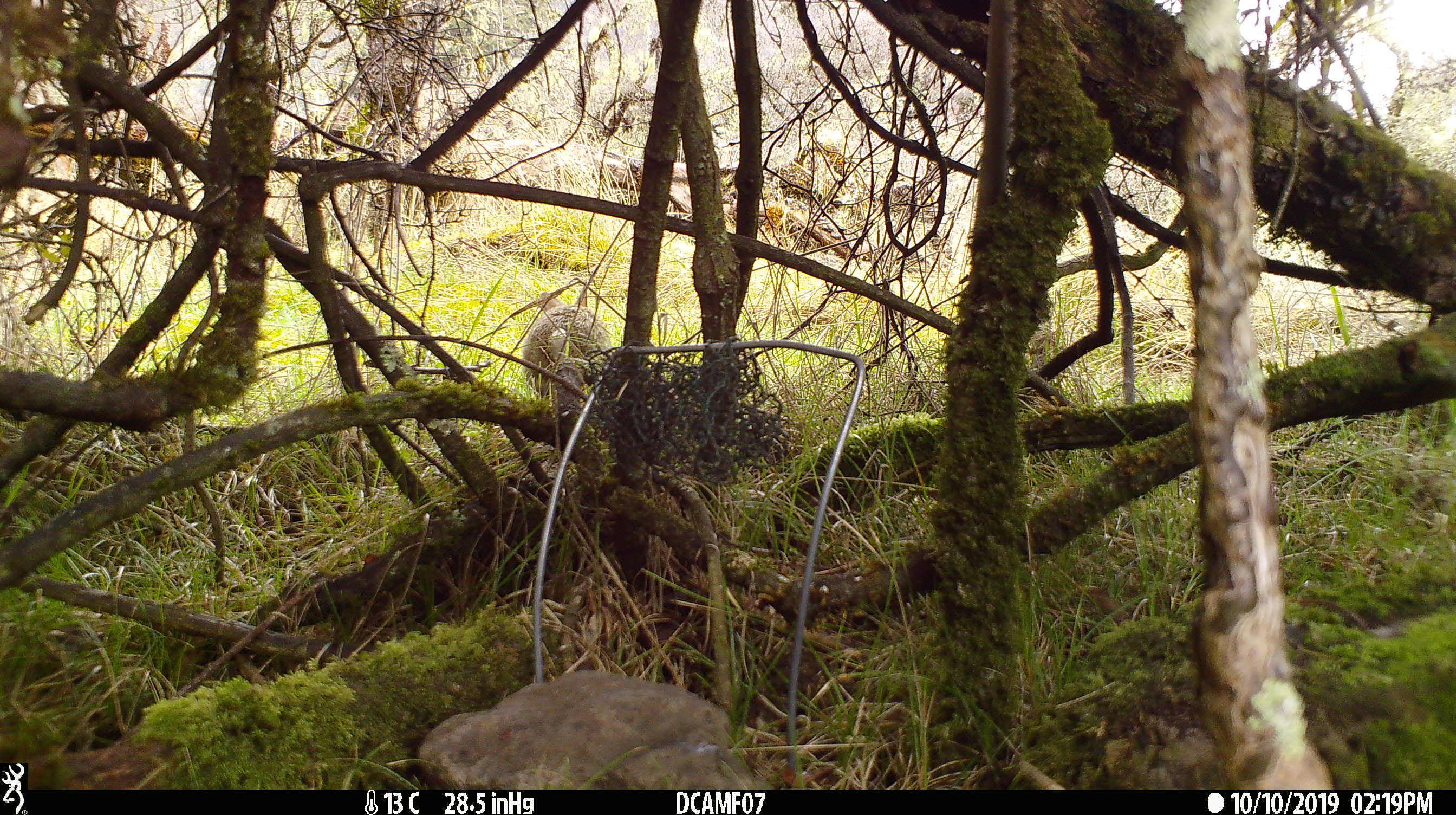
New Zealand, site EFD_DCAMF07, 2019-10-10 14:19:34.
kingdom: Animalia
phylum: Chordata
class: Mammalia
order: Lagomorpha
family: Leporidae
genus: Oryctolagus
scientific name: Oryctolagus cuniculus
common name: european rabbit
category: rabbit